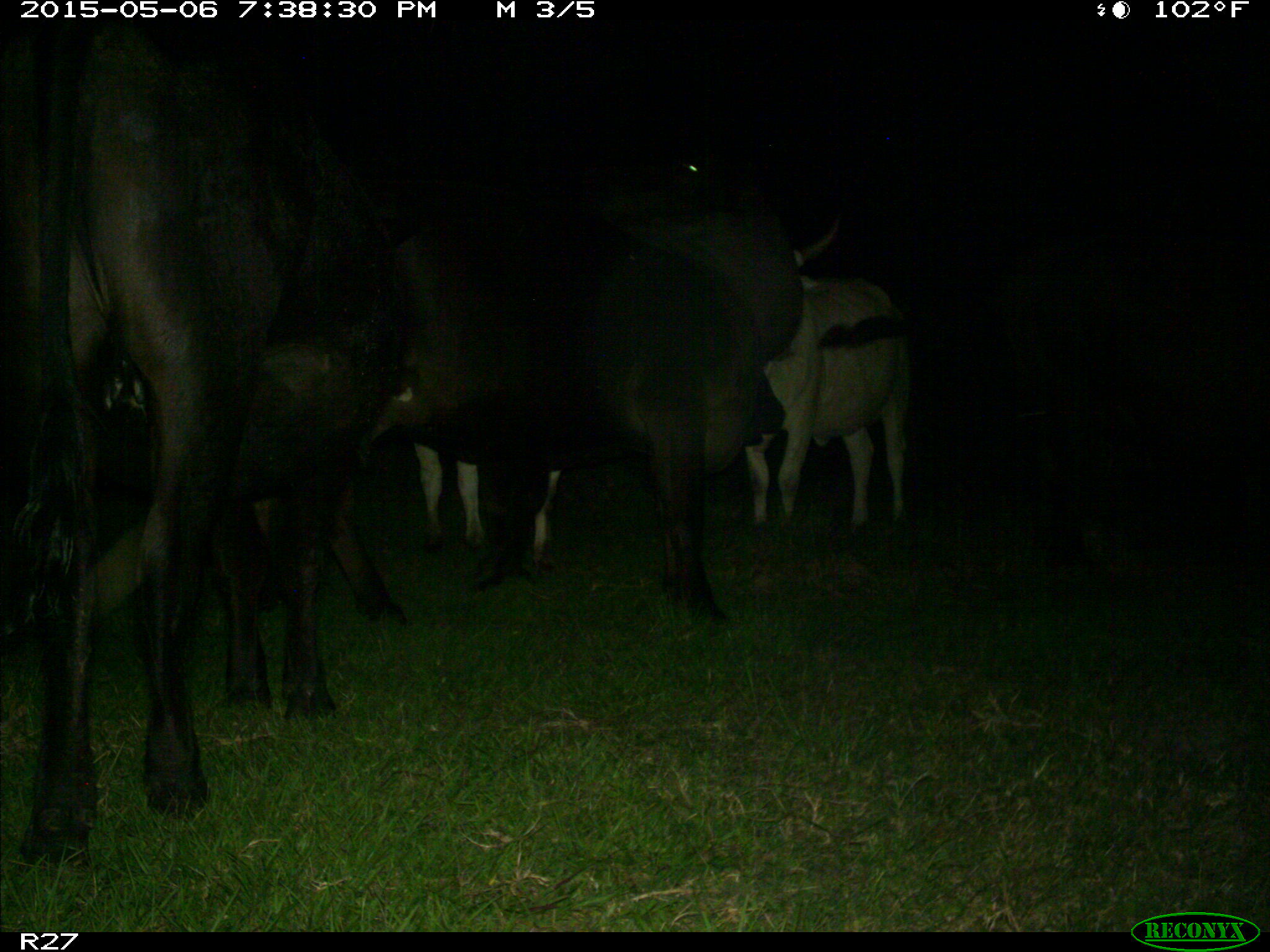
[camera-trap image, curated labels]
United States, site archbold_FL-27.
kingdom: Animalia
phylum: Chordata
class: Mammalia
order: Artiodactyla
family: Bovidae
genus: Bos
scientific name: Bos taurus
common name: domestic cow